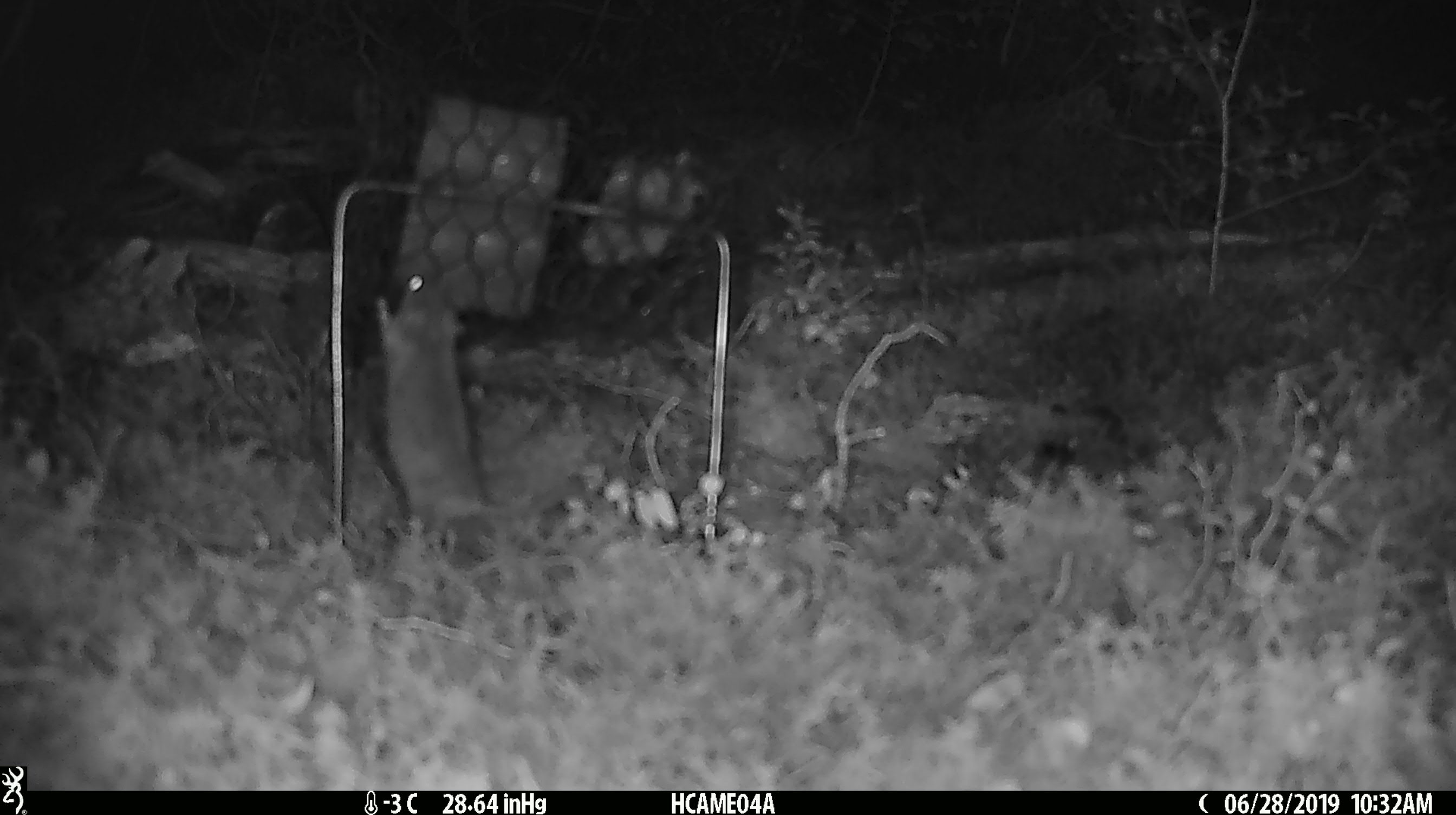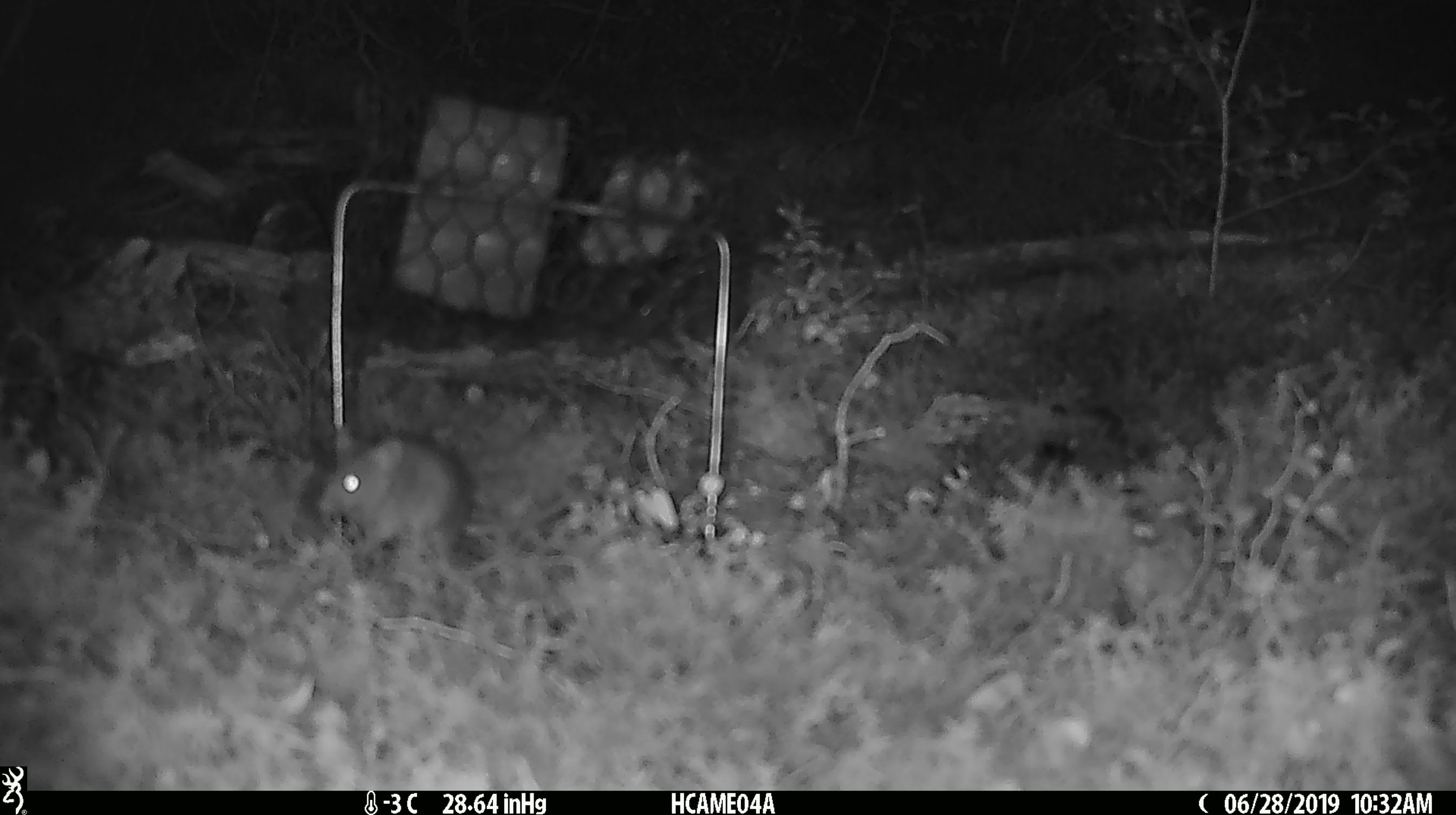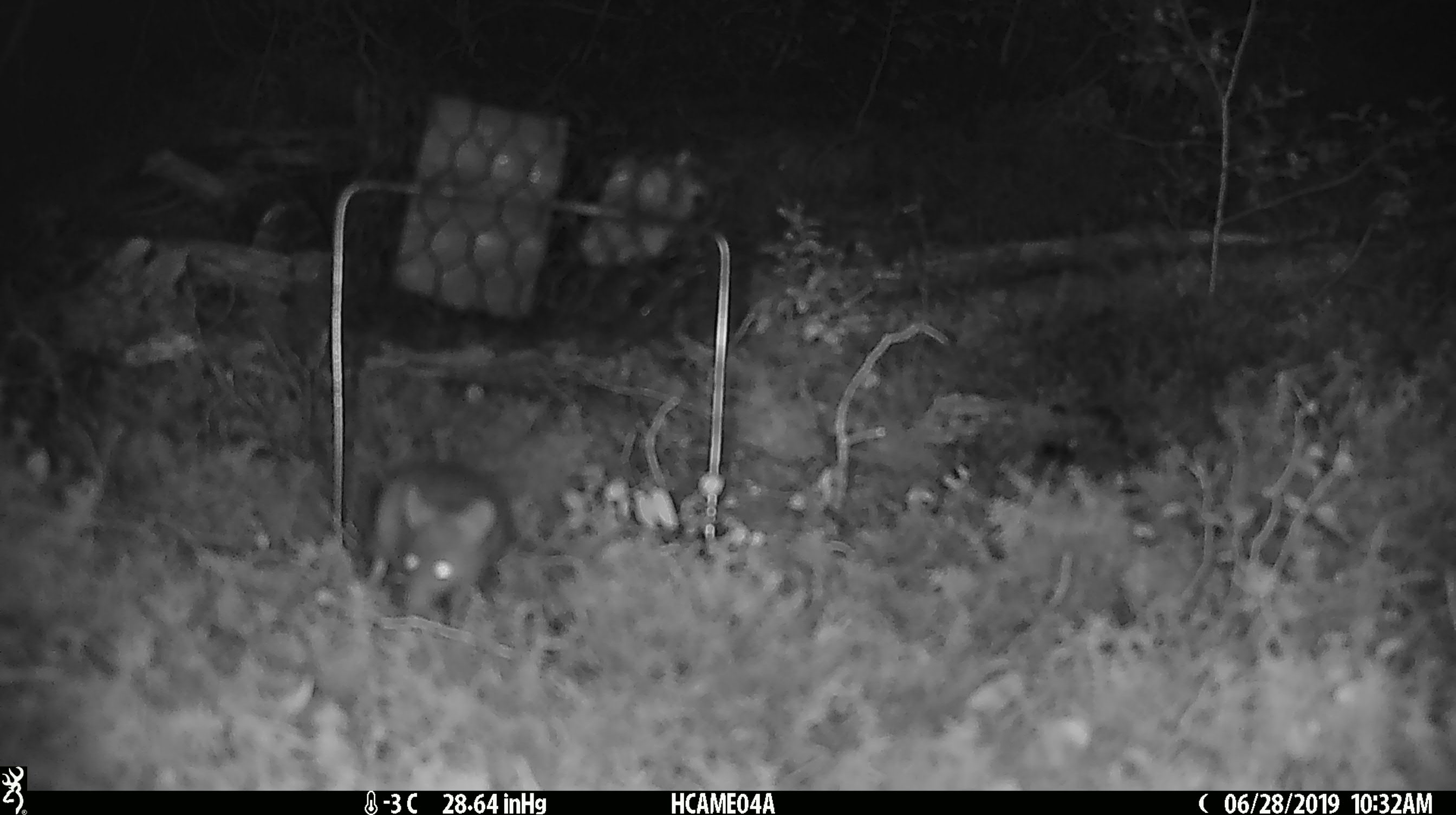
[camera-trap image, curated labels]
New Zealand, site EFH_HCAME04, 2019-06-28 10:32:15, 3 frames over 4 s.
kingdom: Animalia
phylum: Chordata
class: Mammalia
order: Rodentia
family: Muridae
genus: Mus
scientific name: Mus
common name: mouse